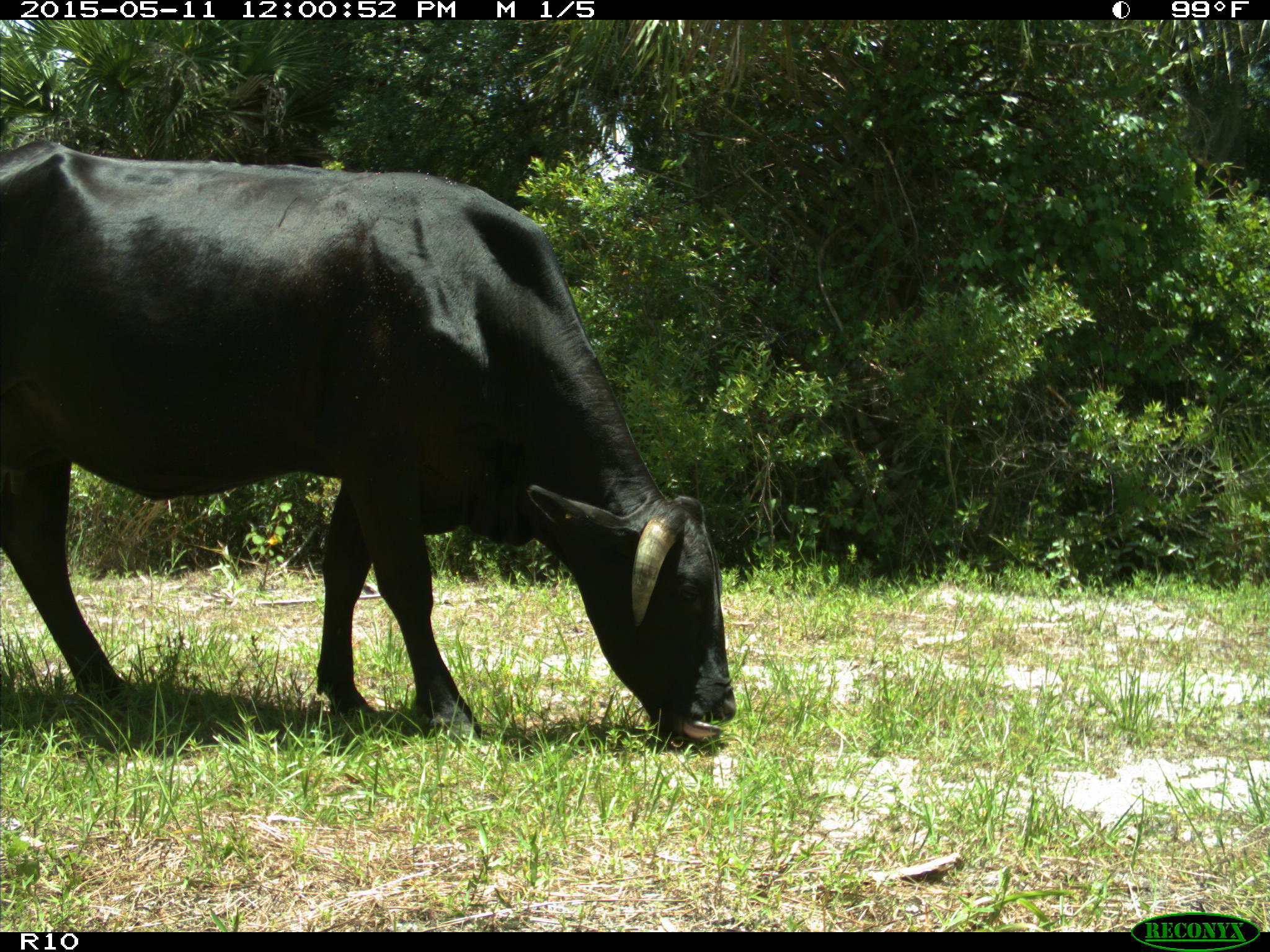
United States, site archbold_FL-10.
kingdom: Animalia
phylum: Chordata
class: Mammalia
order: Artiodactyla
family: Bovidae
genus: Bos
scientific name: Bos taurus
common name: domestic cow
Bos taurus (domestic cow).